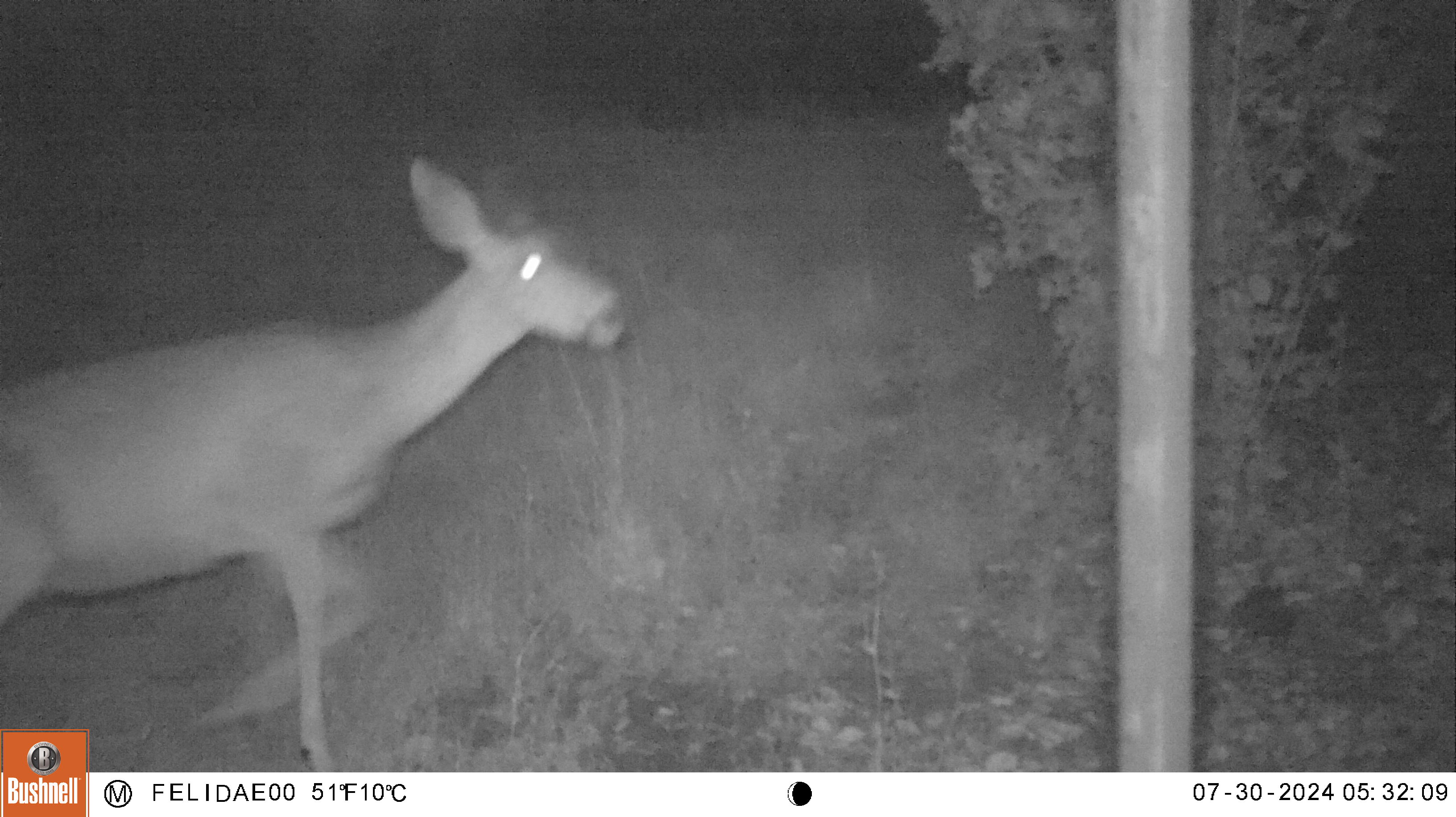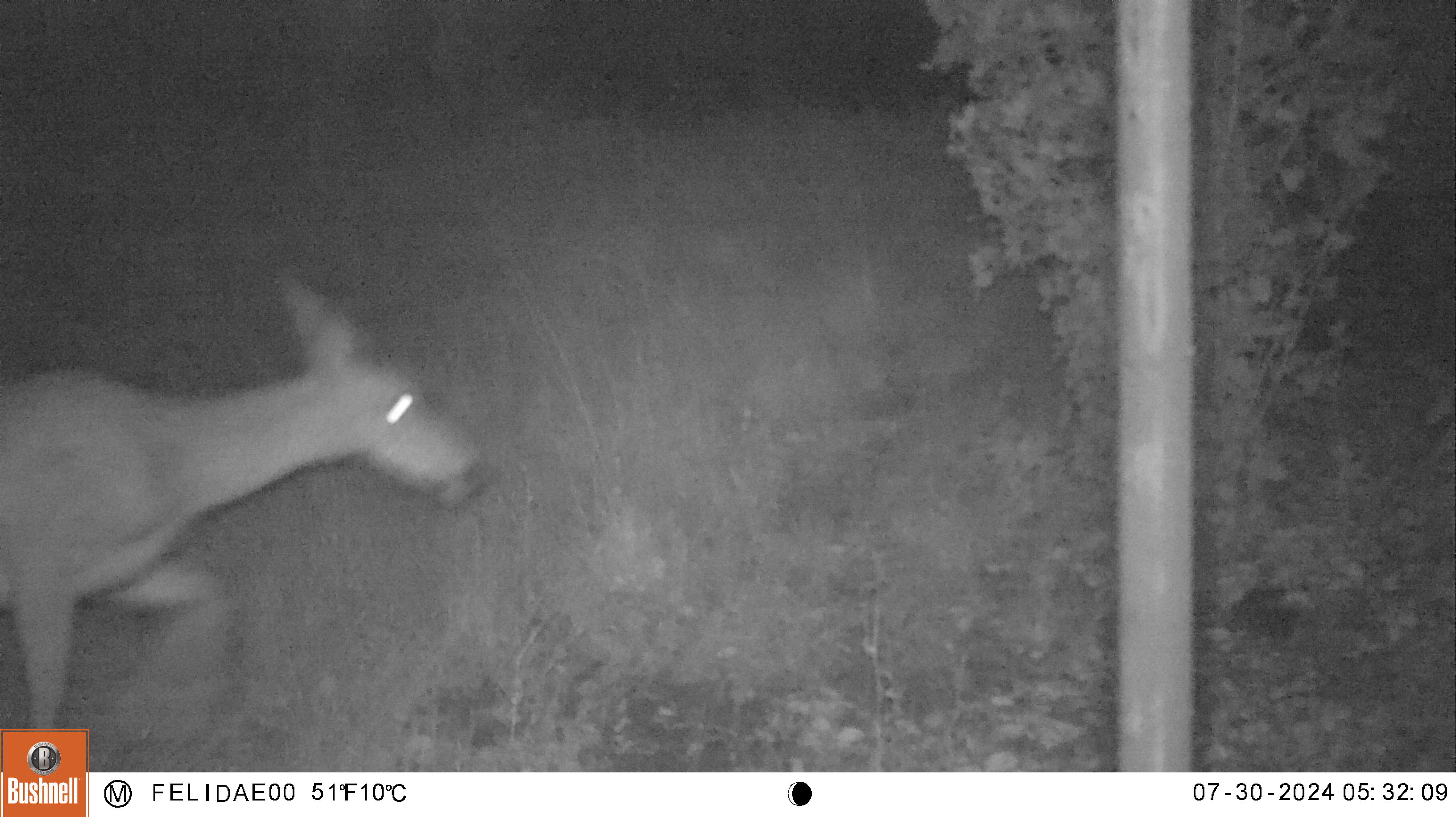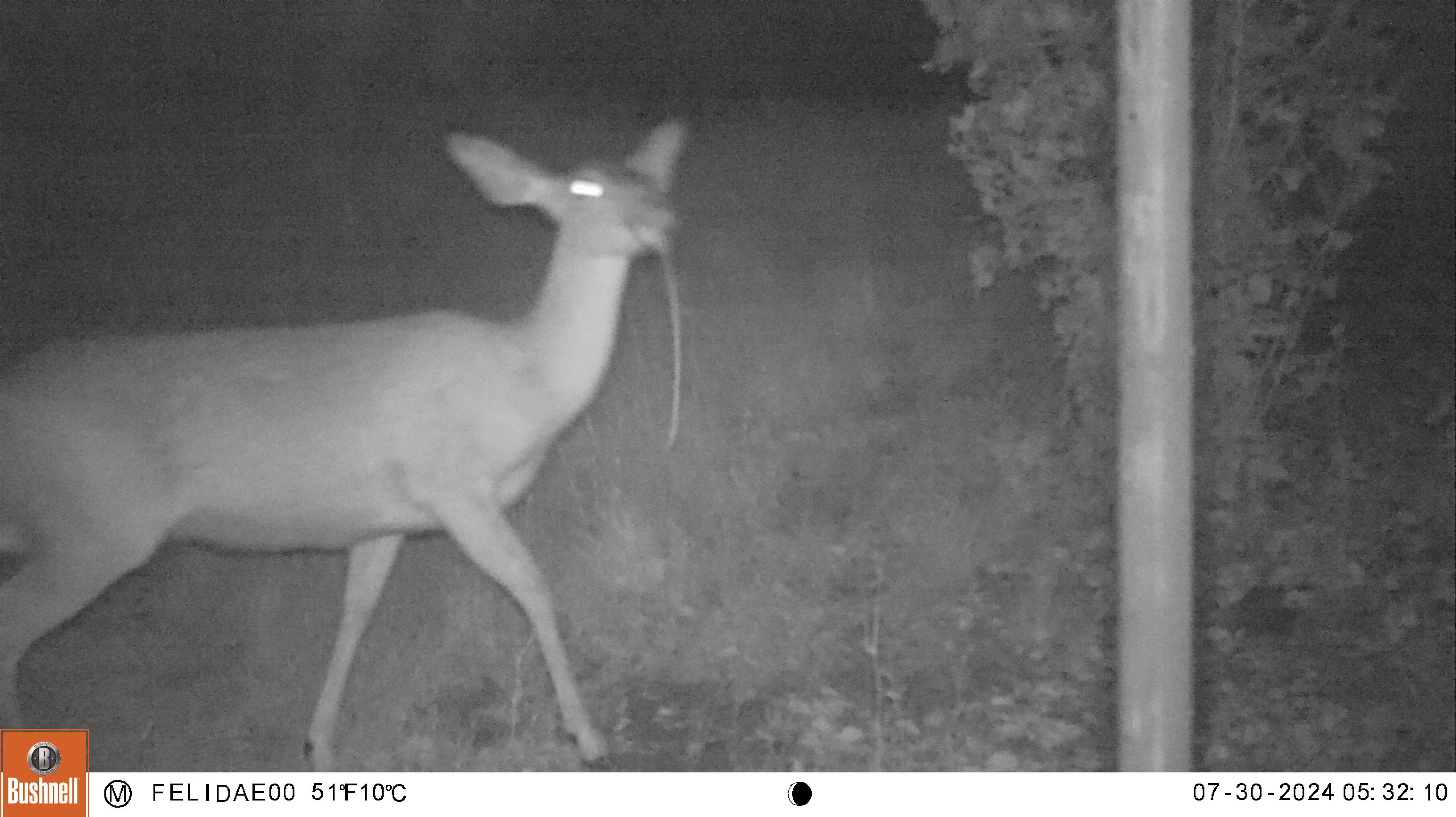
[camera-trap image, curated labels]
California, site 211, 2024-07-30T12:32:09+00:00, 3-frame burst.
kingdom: Animalia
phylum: Chordata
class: Mammalia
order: Artiodactyla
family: Cervidae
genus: Odocoileus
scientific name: Odocoileus hemionus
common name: mule deer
Mule deer (Odocoileus hemionus).